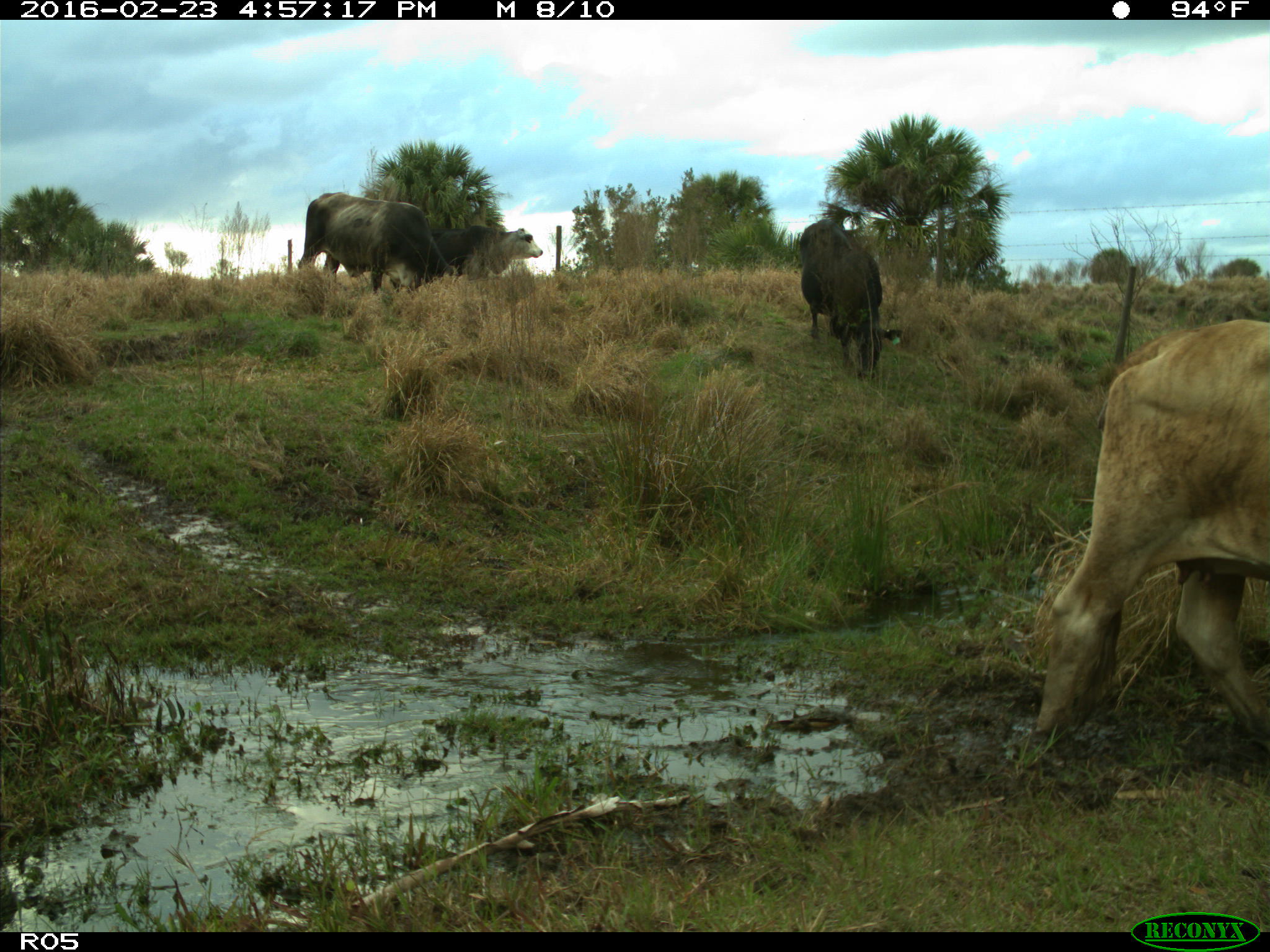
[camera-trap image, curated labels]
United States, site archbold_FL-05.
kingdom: Animalia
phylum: Chordata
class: Mammalia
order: Artiodactyla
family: Bovidae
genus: Bos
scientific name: Bos taurus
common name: domestic cow